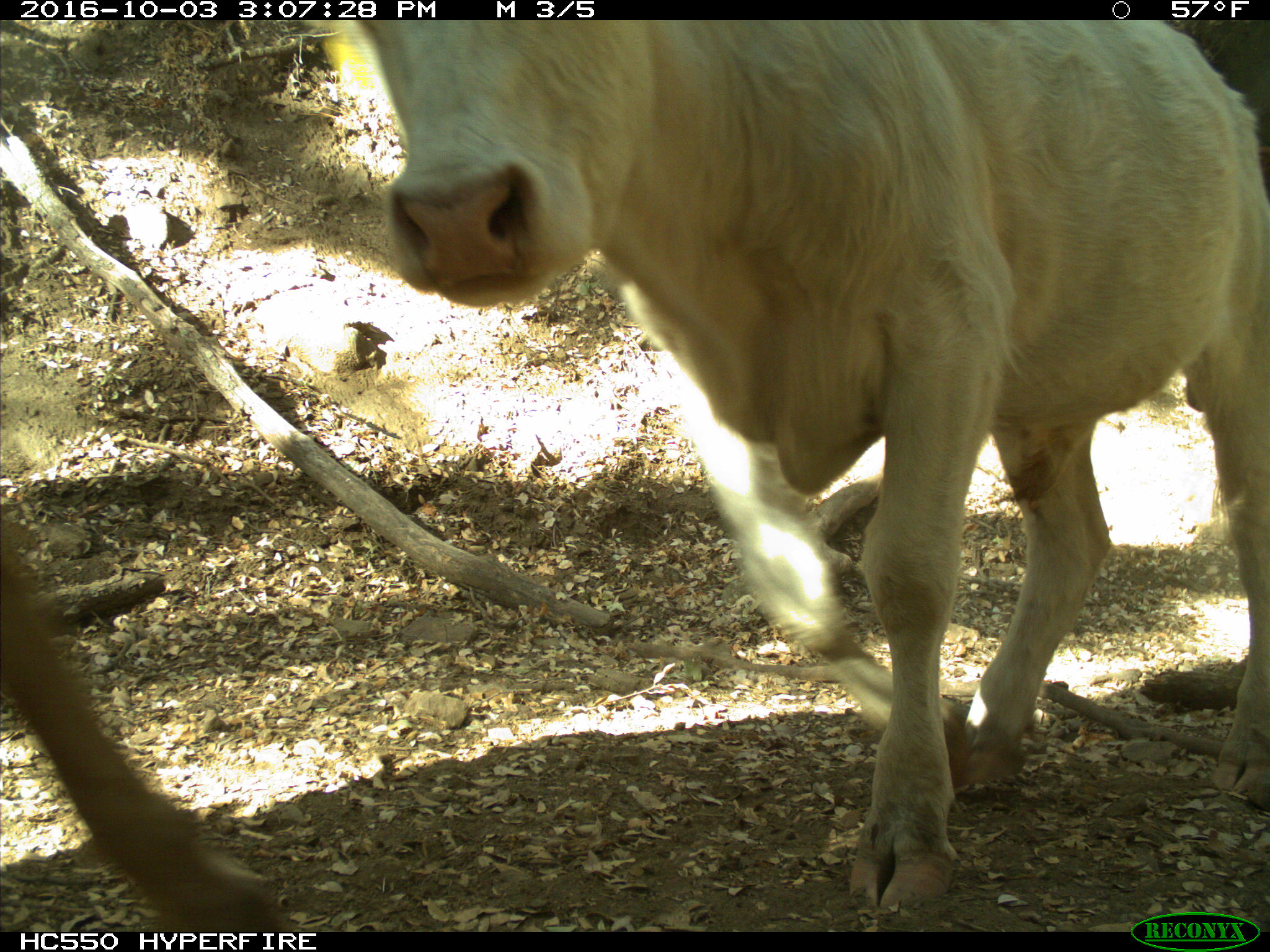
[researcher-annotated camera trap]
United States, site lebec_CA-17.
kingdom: Animalia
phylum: Chordata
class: Mammalia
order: Artiodactyla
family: Bovidae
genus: Bos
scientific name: Bos taurus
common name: domestic cow